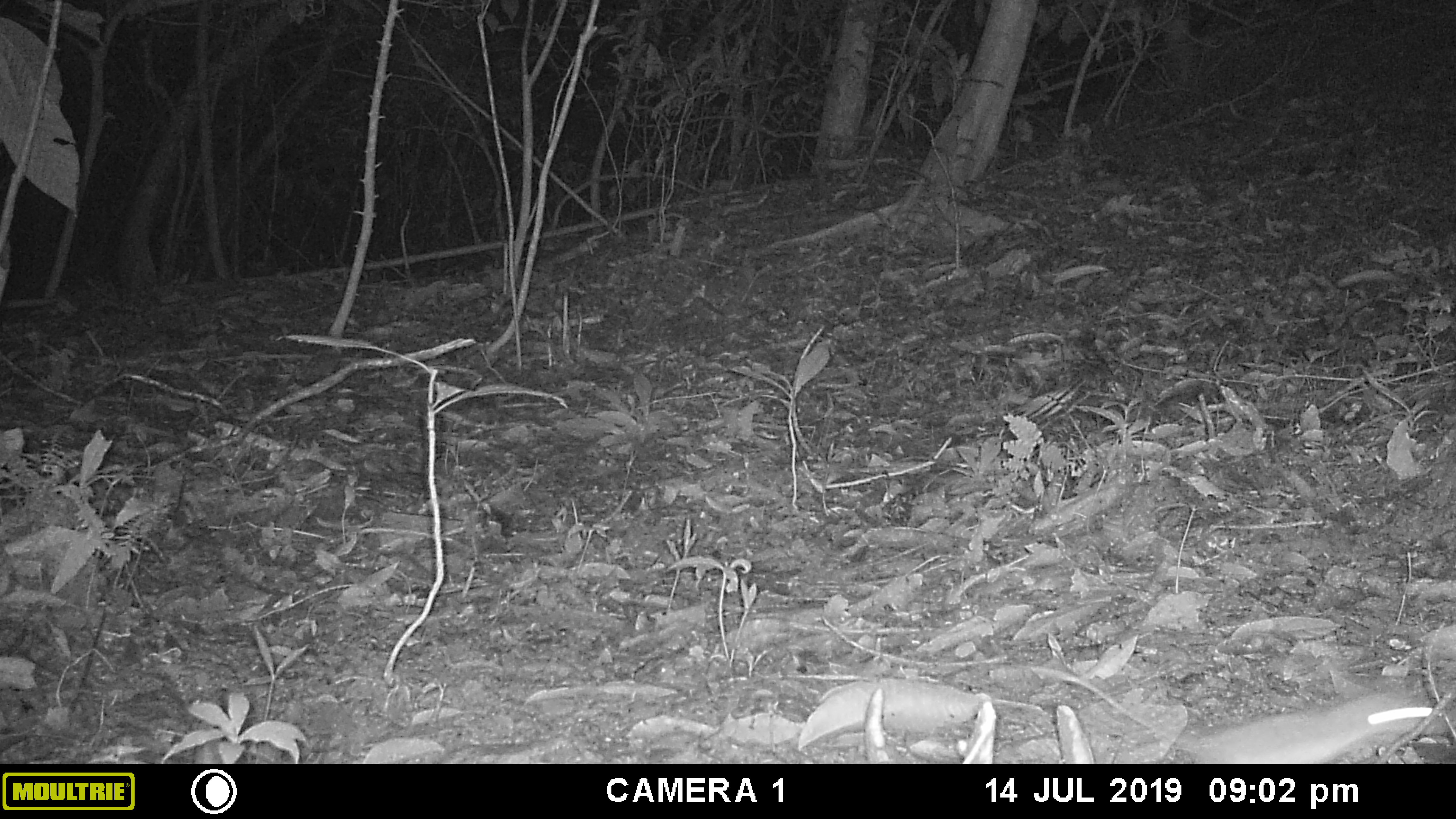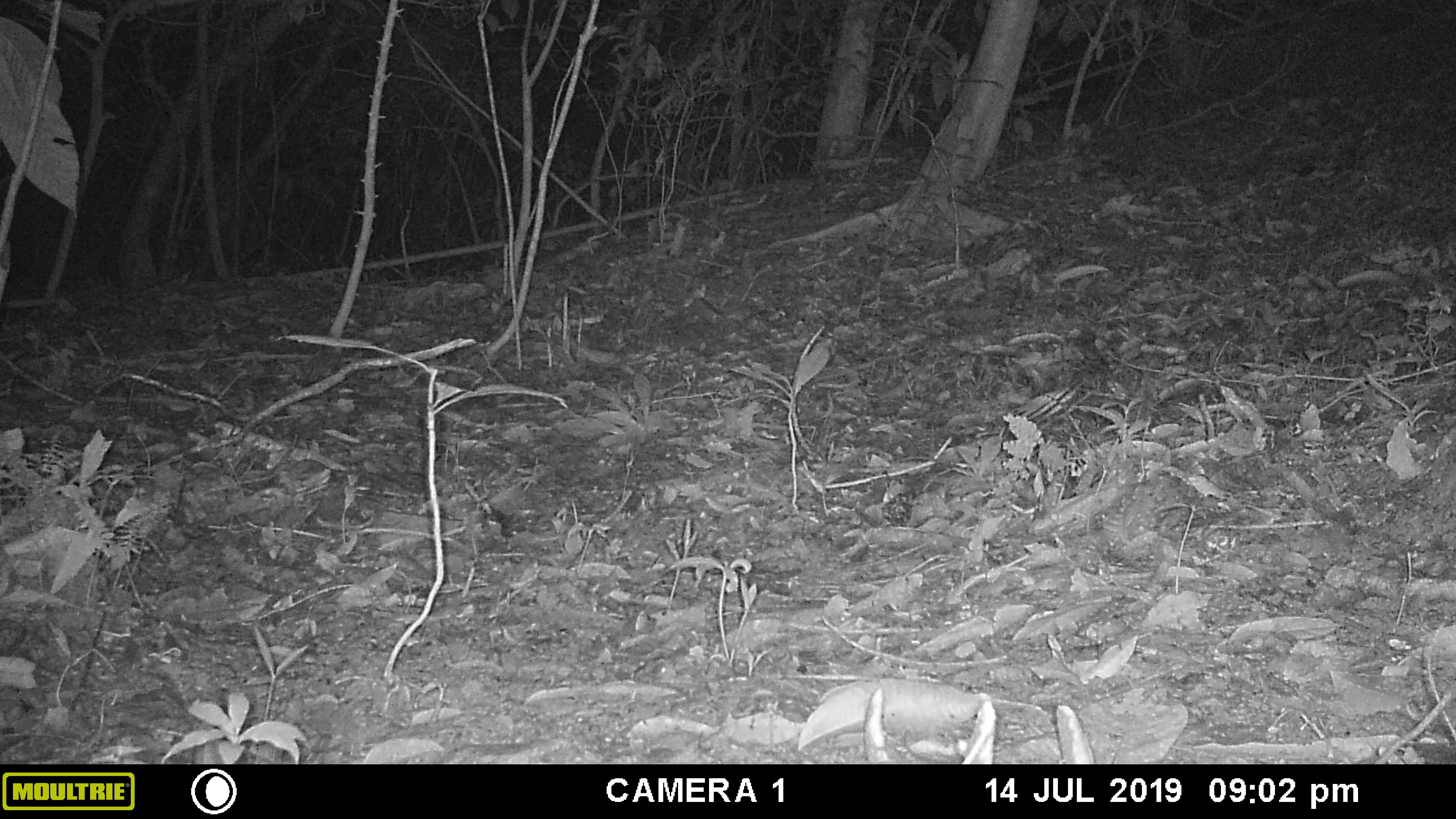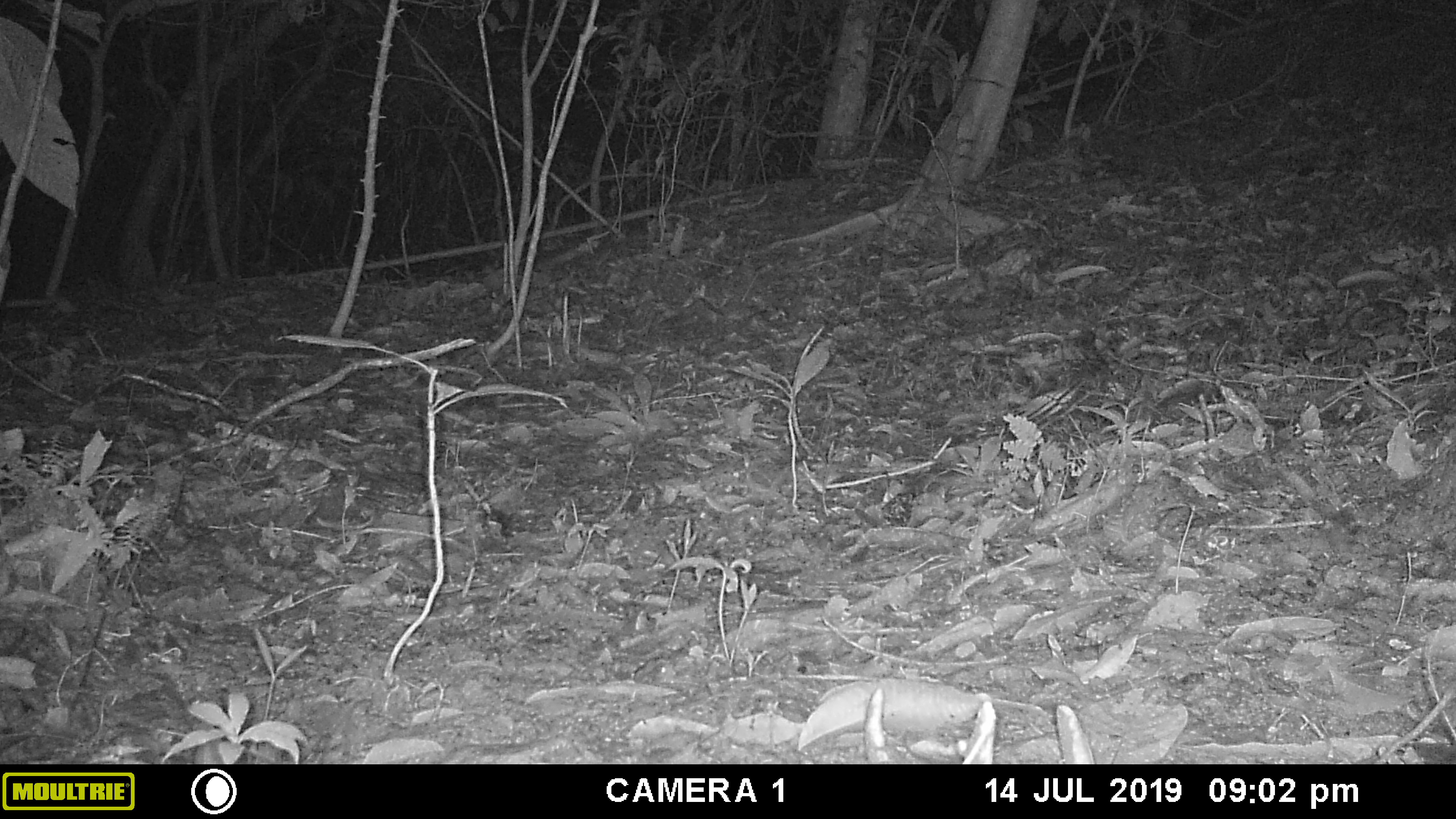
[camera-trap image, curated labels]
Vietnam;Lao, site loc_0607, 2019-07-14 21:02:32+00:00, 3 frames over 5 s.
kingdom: Animalia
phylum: Chordata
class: Mammalia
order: Rodentia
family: Muridae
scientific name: Muridae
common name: old-world mice and rats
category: unidentified murid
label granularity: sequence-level